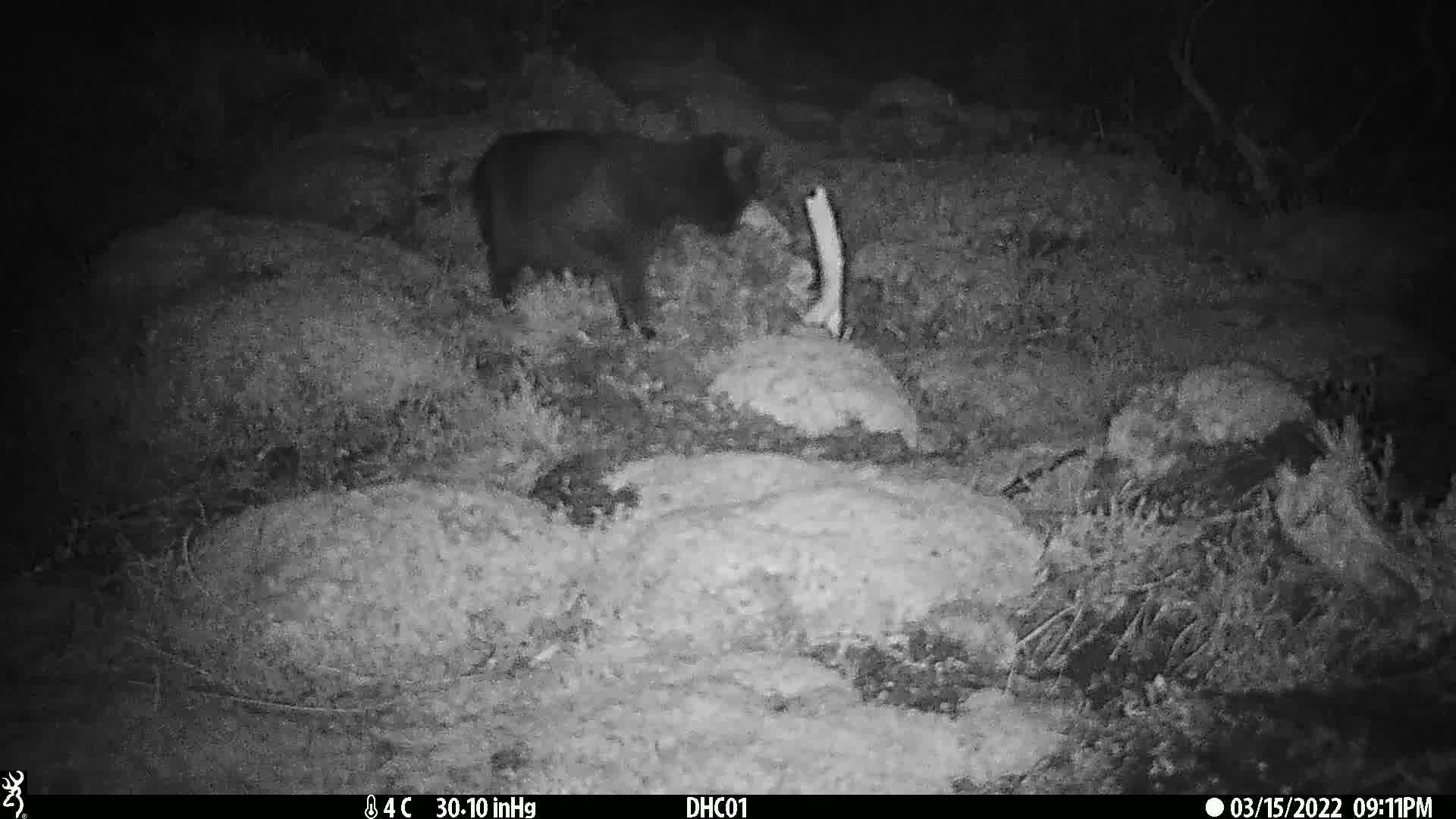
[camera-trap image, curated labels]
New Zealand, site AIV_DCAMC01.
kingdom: Animalia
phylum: Chordata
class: Mammalia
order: Carnivora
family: Felidae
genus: Felis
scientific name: Felis catus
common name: domestic cat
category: cat